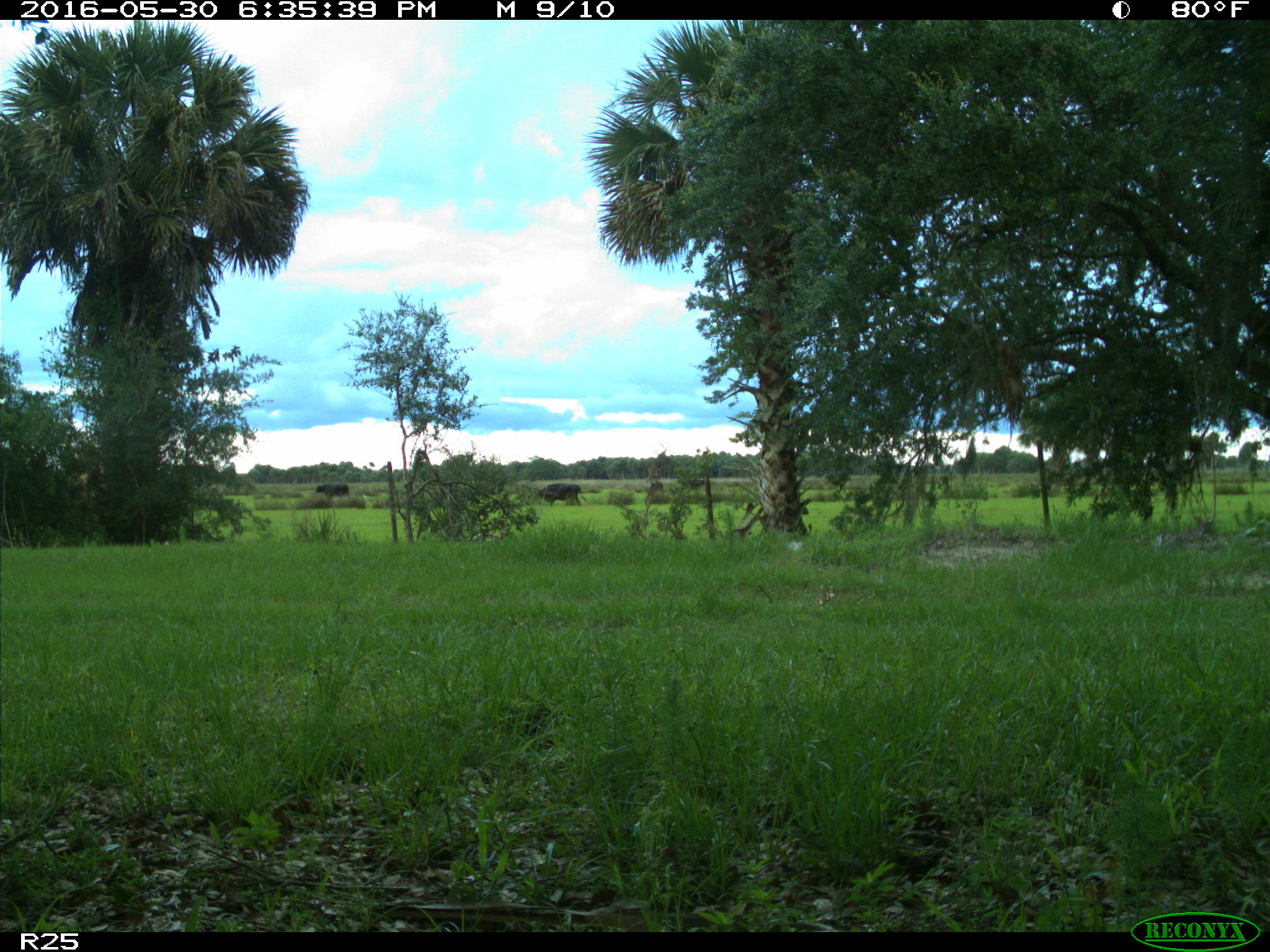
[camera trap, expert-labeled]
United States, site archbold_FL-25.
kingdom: Animalia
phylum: Chordata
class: Mammalia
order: Artiodactyla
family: Bovidae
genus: Bos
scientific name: Bos taurus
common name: domestic cow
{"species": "Bos taurus (domestic cow)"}